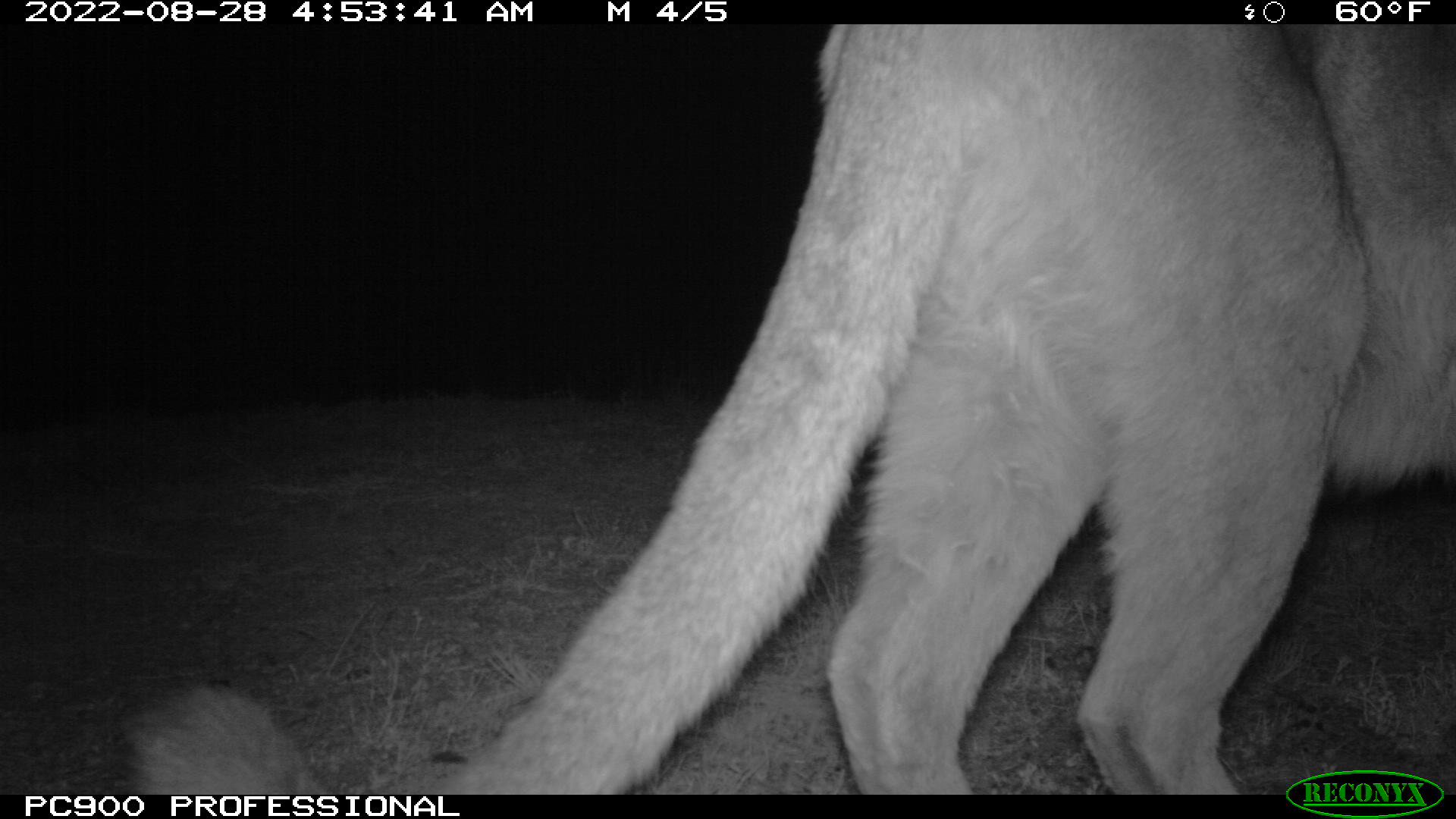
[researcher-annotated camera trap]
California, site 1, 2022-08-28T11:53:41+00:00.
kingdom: Animalia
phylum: Chordata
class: Mammalia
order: Carnivora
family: Felidae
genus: Puma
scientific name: Puma concolor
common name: puma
Puma (Puma concolor).